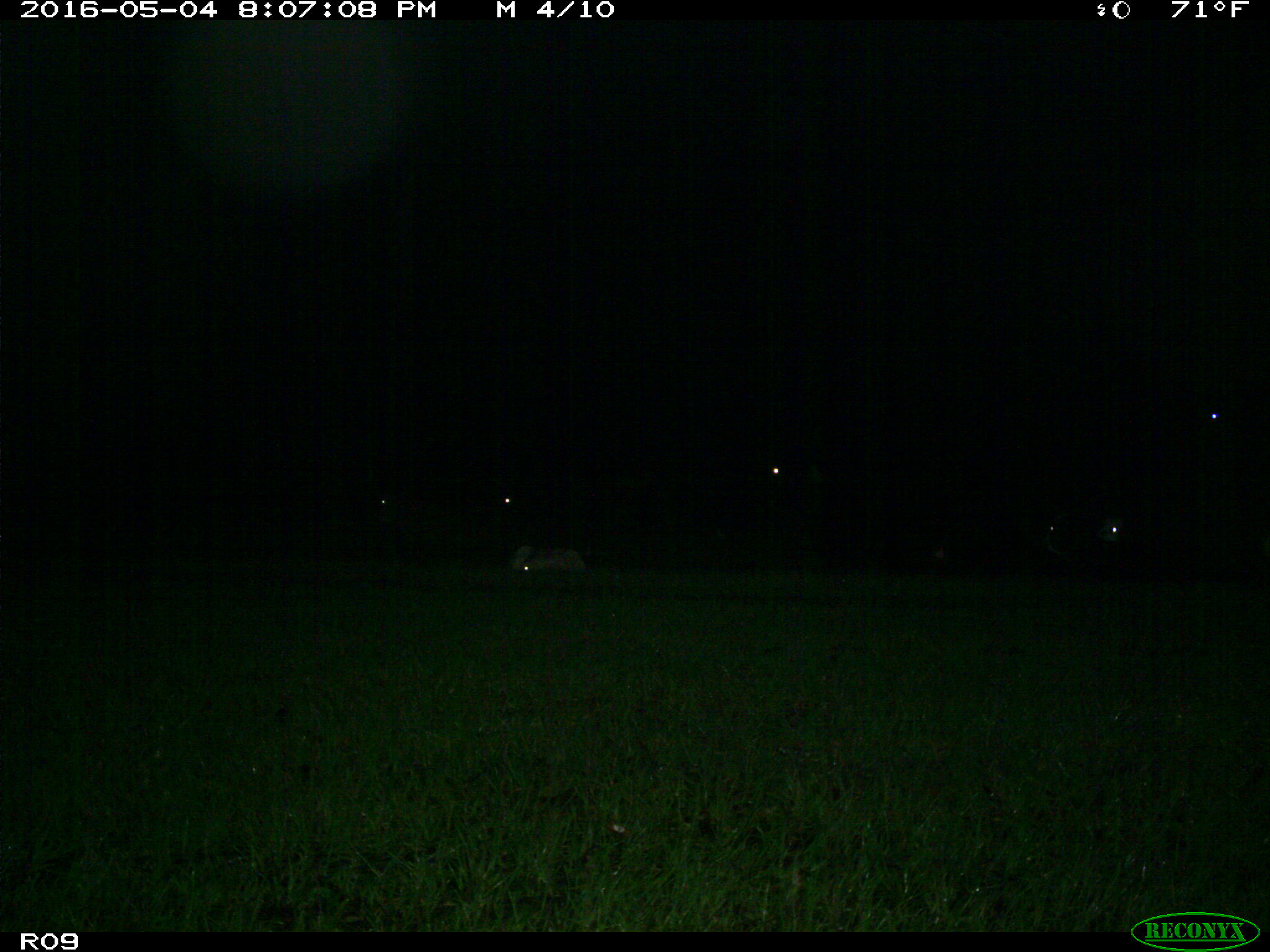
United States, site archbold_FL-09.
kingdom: Animalia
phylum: Chordata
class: Mammalia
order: Artiodactyla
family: Bovidae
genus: Bos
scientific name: Bos taurus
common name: domestic cow